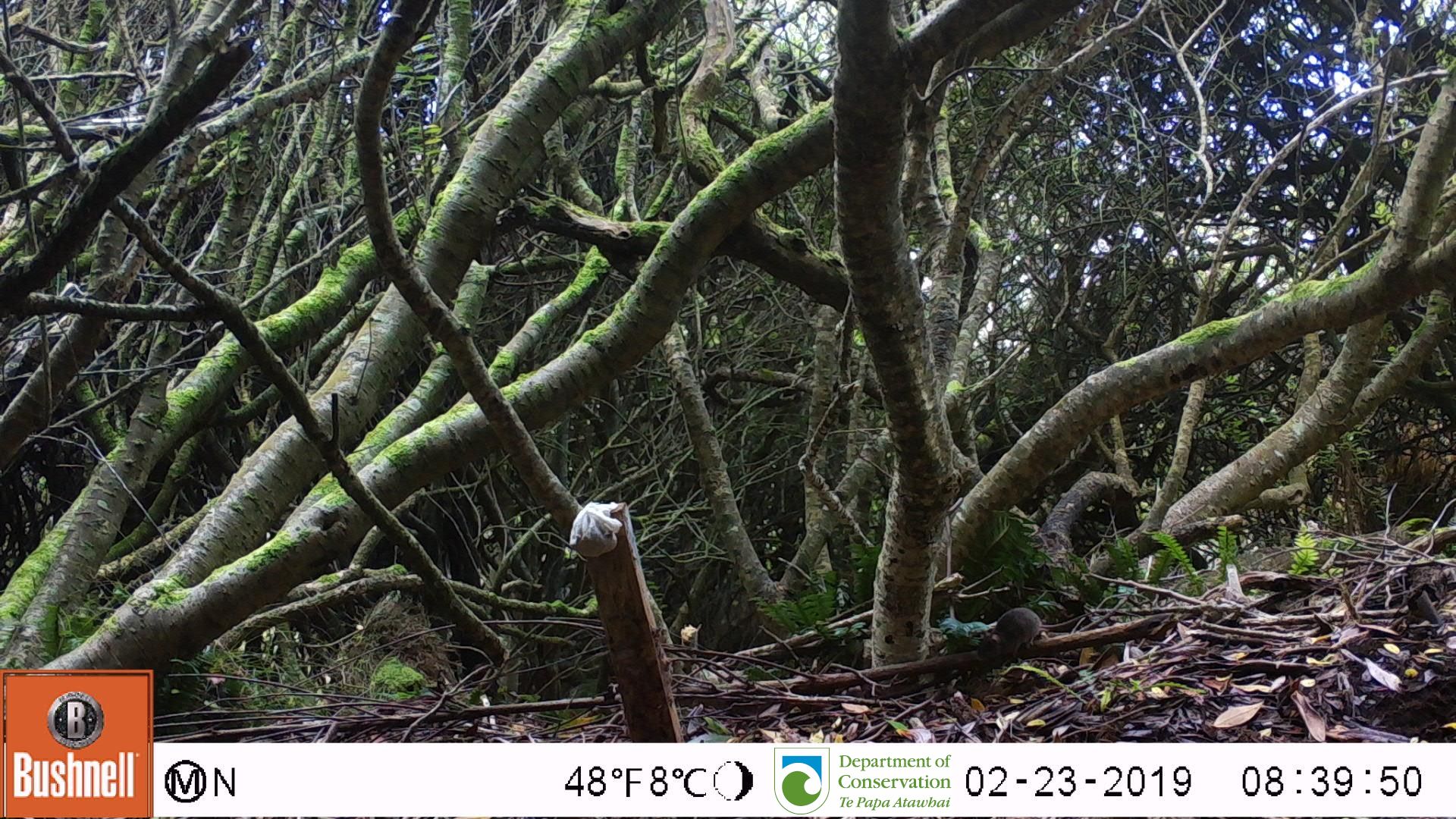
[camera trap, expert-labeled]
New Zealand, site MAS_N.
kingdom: Animalia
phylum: Chordata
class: Mammalia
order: Rodentia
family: Muridae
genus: Mus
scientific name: Mus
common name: mouse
Mouse (Mus).